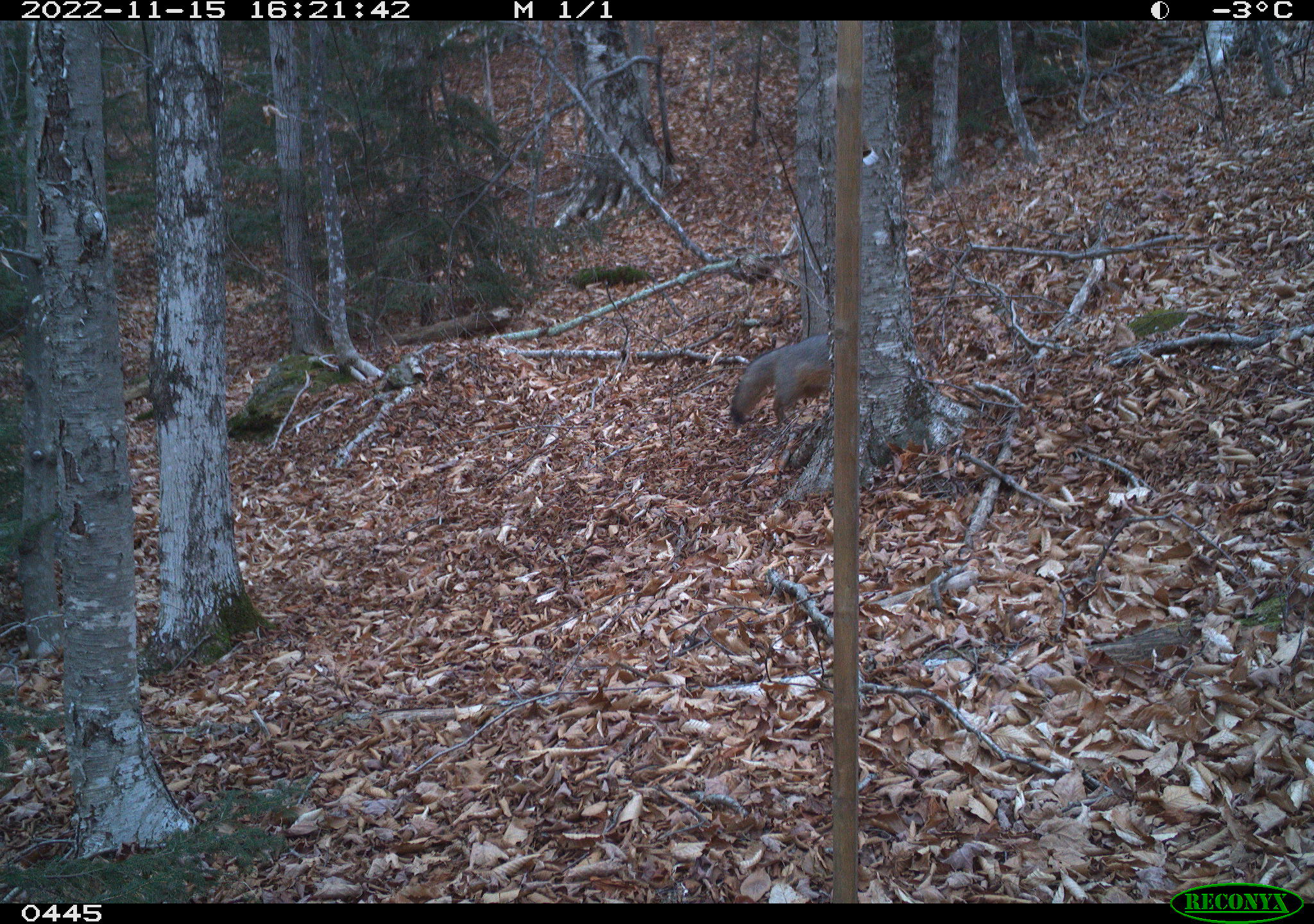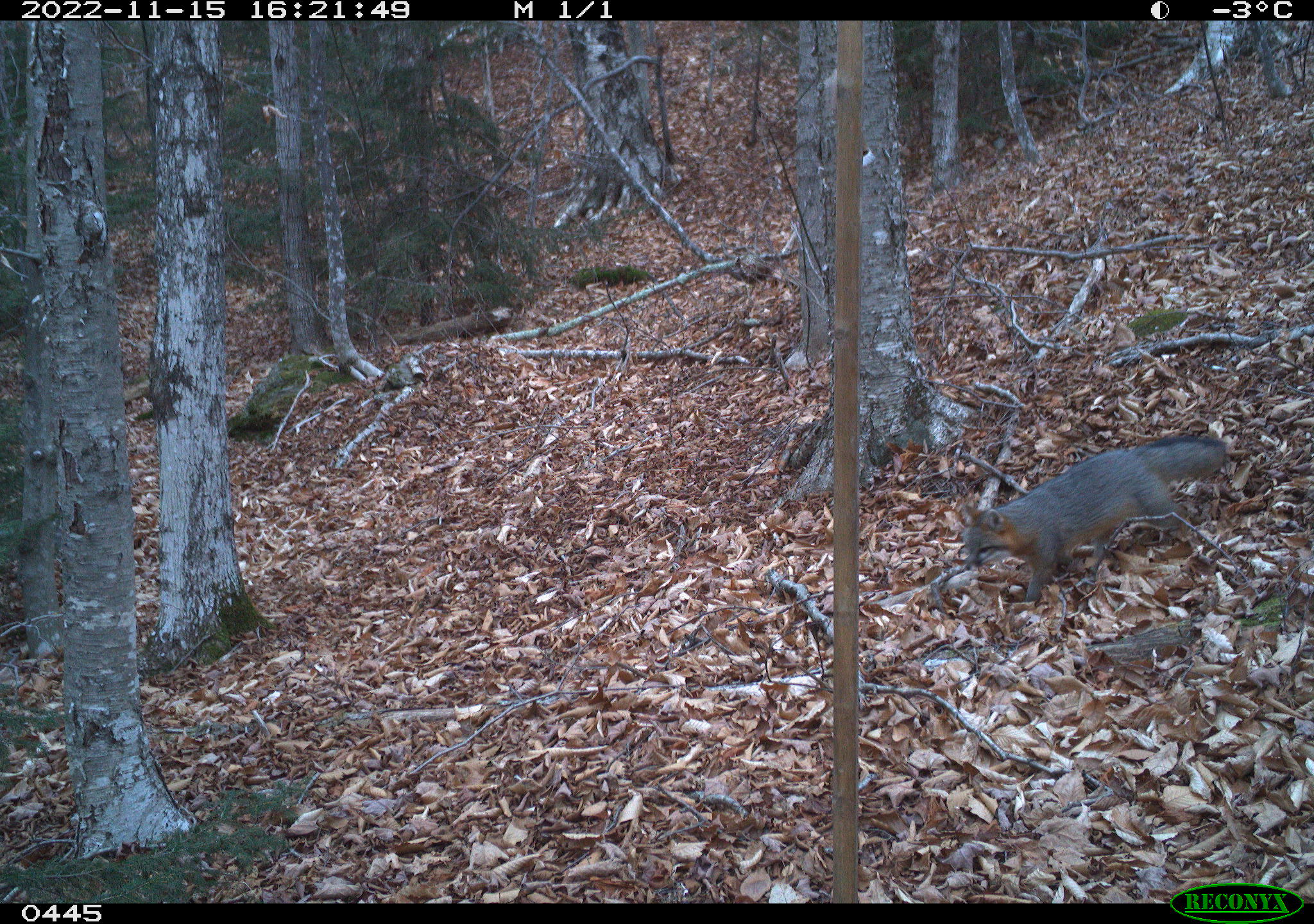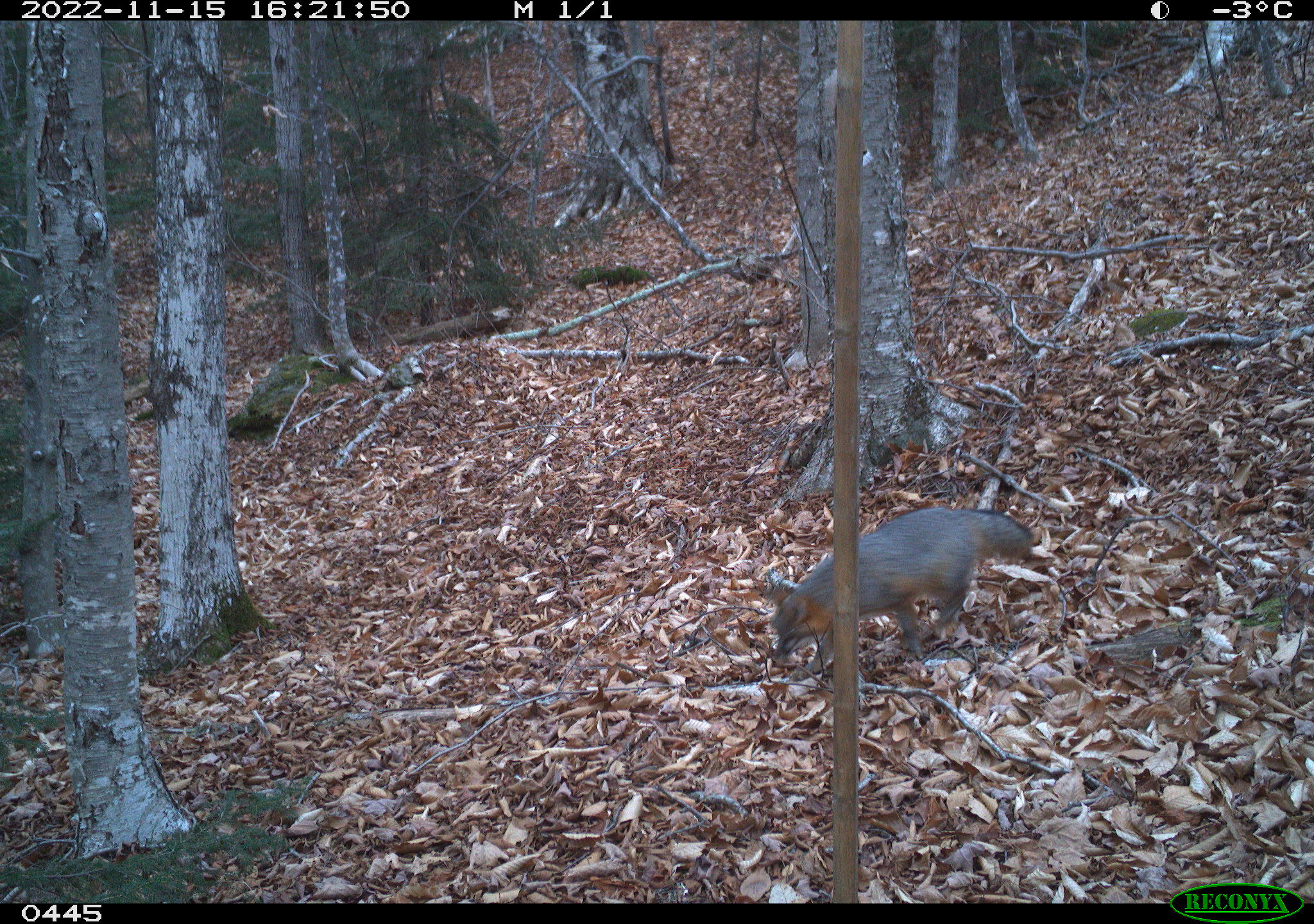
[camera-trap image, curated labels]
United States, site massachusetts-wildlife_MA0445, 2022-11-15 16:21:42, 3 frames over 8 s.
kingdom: Animalia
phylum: Chordata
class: Mammalia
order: Carnivora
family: Canidae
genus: Urocyon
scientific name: Urocyon cinereoargenteus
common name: gray fox